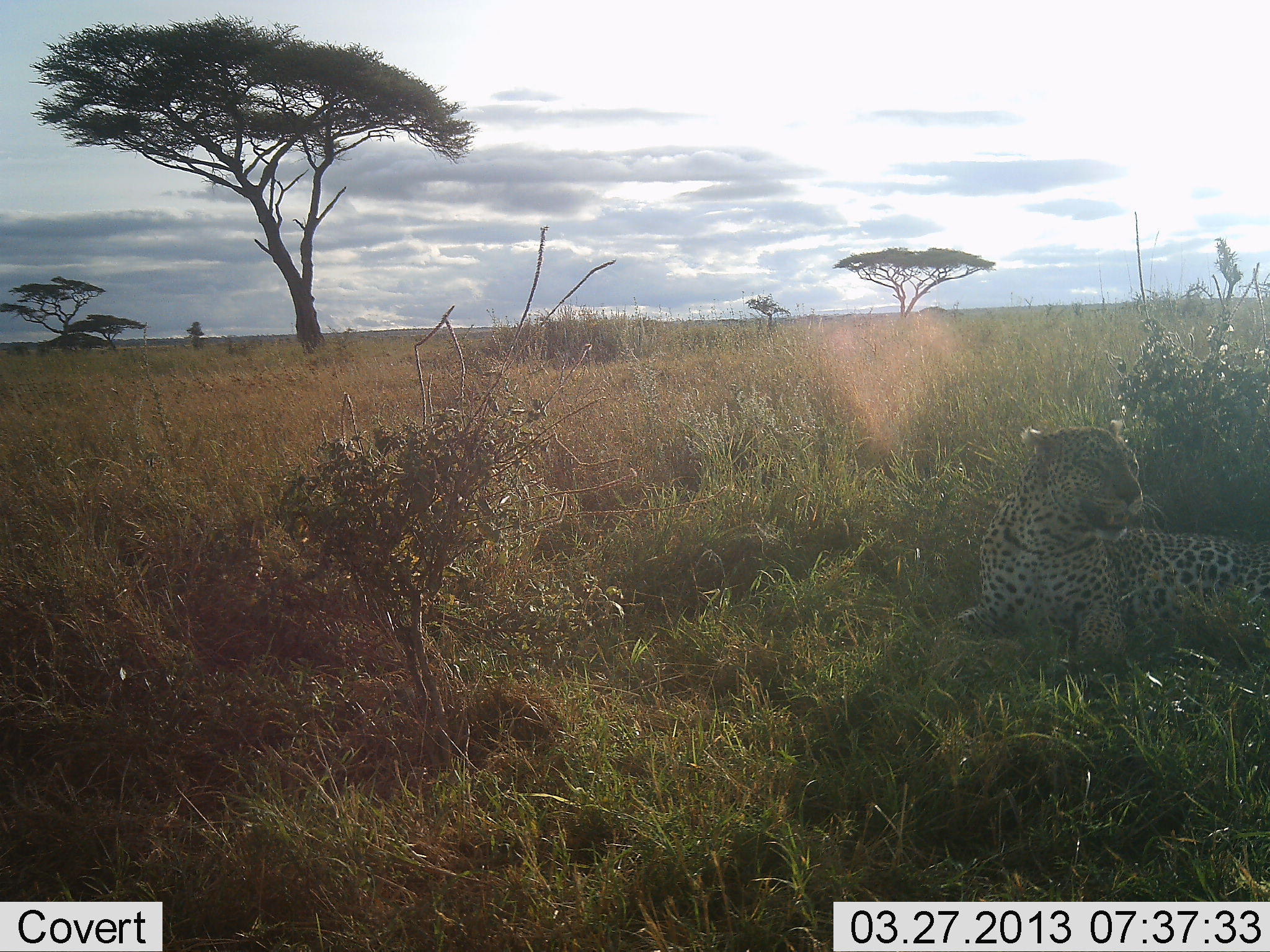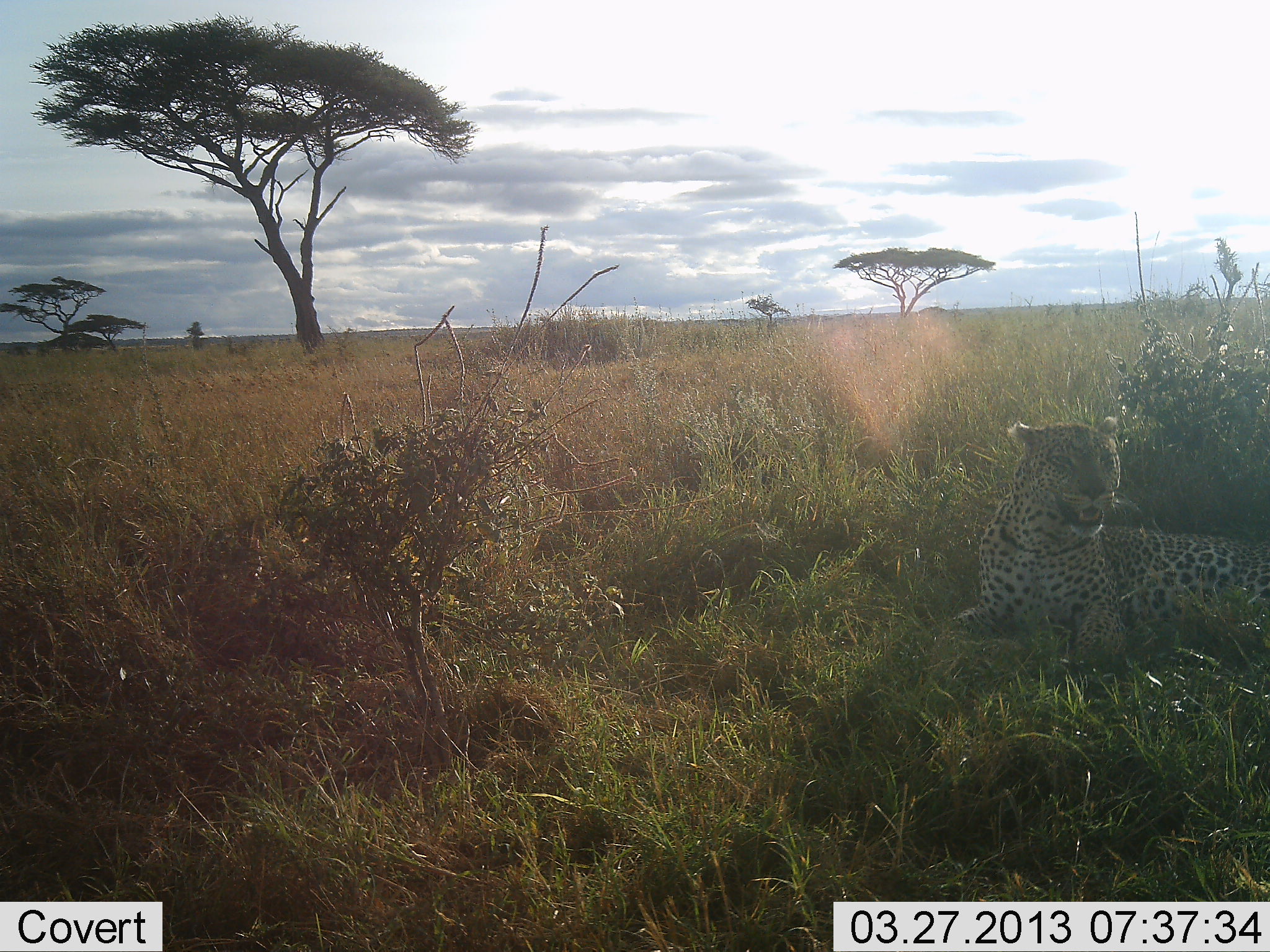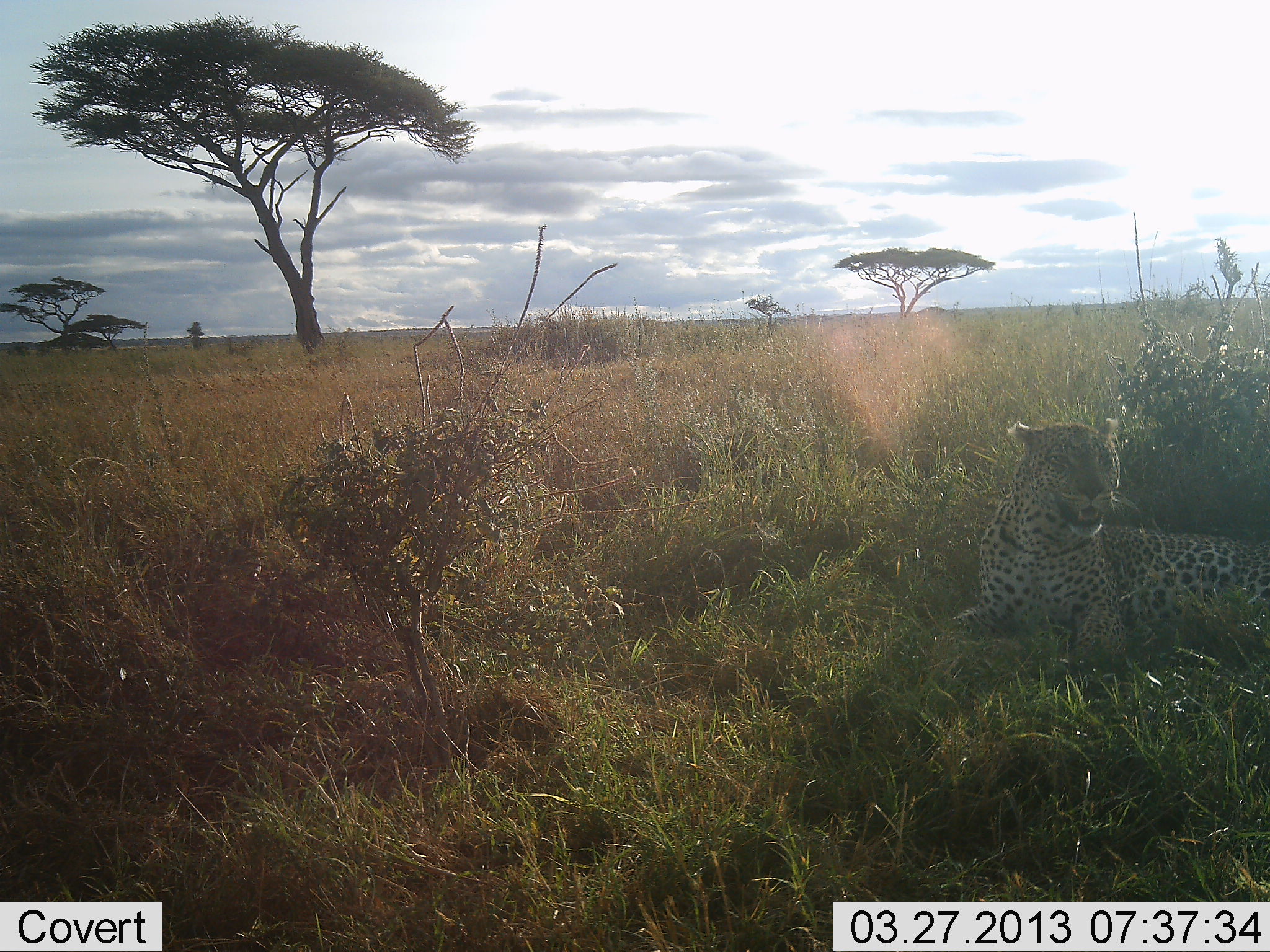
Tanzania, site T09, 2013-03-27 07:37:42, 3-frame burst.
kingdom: Animalia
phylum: Chordata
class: Mammalia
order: Carnivora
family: Felidae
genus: Panthera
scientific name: Panthera pardus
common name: leopard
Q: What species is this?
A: Leopard (Panthera pardus).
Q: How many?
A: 1.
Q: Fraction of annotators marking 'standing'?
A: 0%.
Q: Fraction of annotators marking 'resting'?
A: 97%.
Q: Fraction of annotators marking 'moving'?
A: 9%.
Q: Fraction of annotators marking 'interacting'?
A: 0%.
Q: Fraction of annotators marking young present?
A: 3%.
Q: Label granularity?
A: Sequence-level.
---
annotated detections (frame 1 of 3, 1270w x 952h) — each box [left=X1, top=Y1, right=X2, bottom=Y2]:
animal: [left=951, top=424, right=1270, bottom=673]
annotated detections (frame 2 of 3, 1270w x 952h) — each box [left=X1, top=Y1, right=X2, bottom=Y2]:
animal: [left=949, top=417, right=1270, bottom=666]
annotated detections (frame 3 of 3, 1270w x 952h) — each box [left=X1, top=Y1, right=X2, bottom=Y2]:
animal: [left=943, top=415, right=1270, bottom=670]